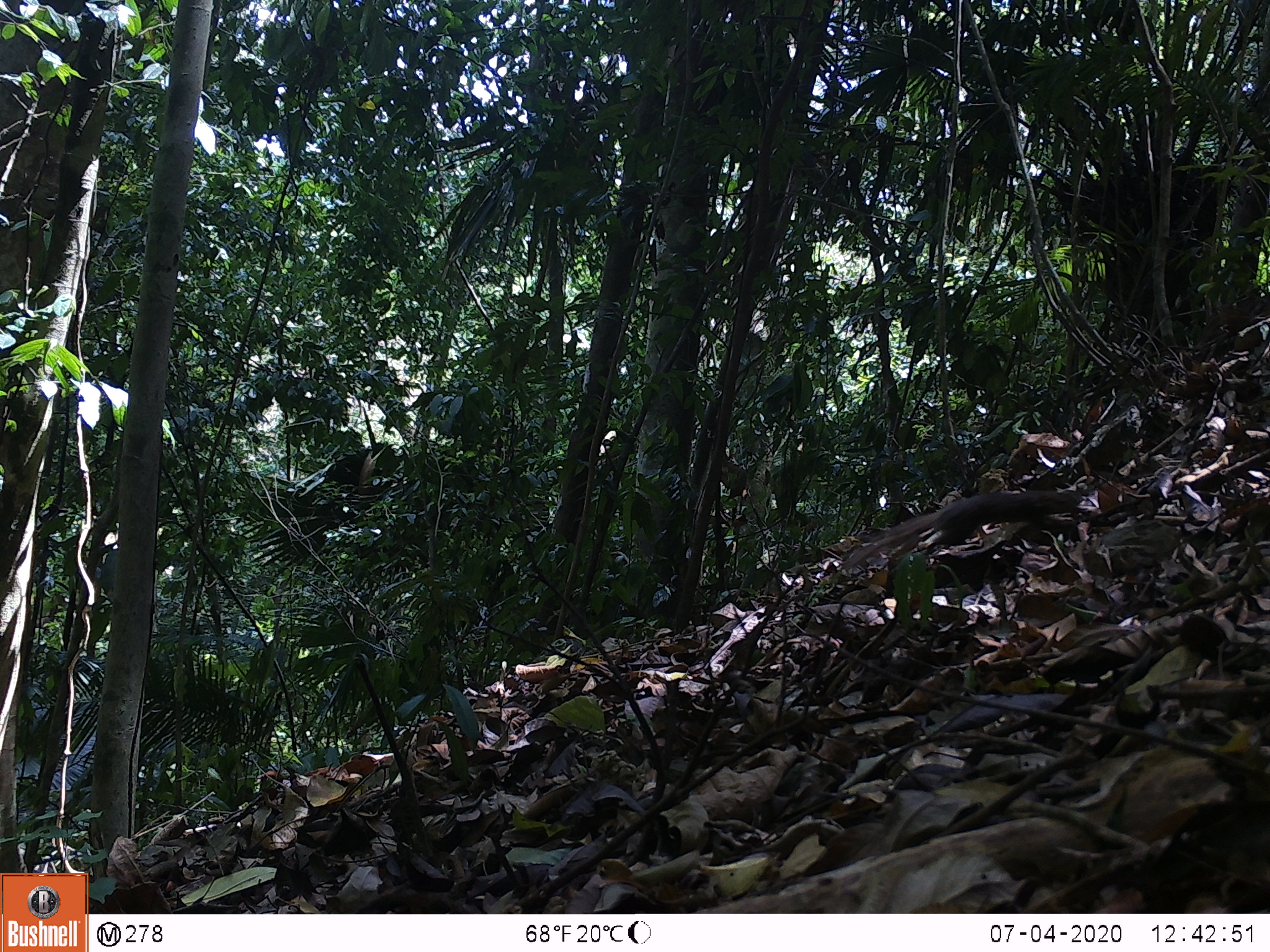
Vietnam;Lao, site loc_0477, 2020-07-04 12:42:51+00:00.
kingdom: Animalia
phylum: Chordata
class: Mammalia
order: Rodentia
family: Sciuridae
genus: Sciurus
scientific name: Sciurus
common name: squirrel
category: unidentified squirrel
Unidentified squirrel (squirrel) (Sciurus). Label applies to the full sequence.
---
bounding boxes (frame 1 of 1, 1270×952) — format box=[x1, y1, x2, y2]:
unidentified squirrel: box=[840, 488, 1083, 570]